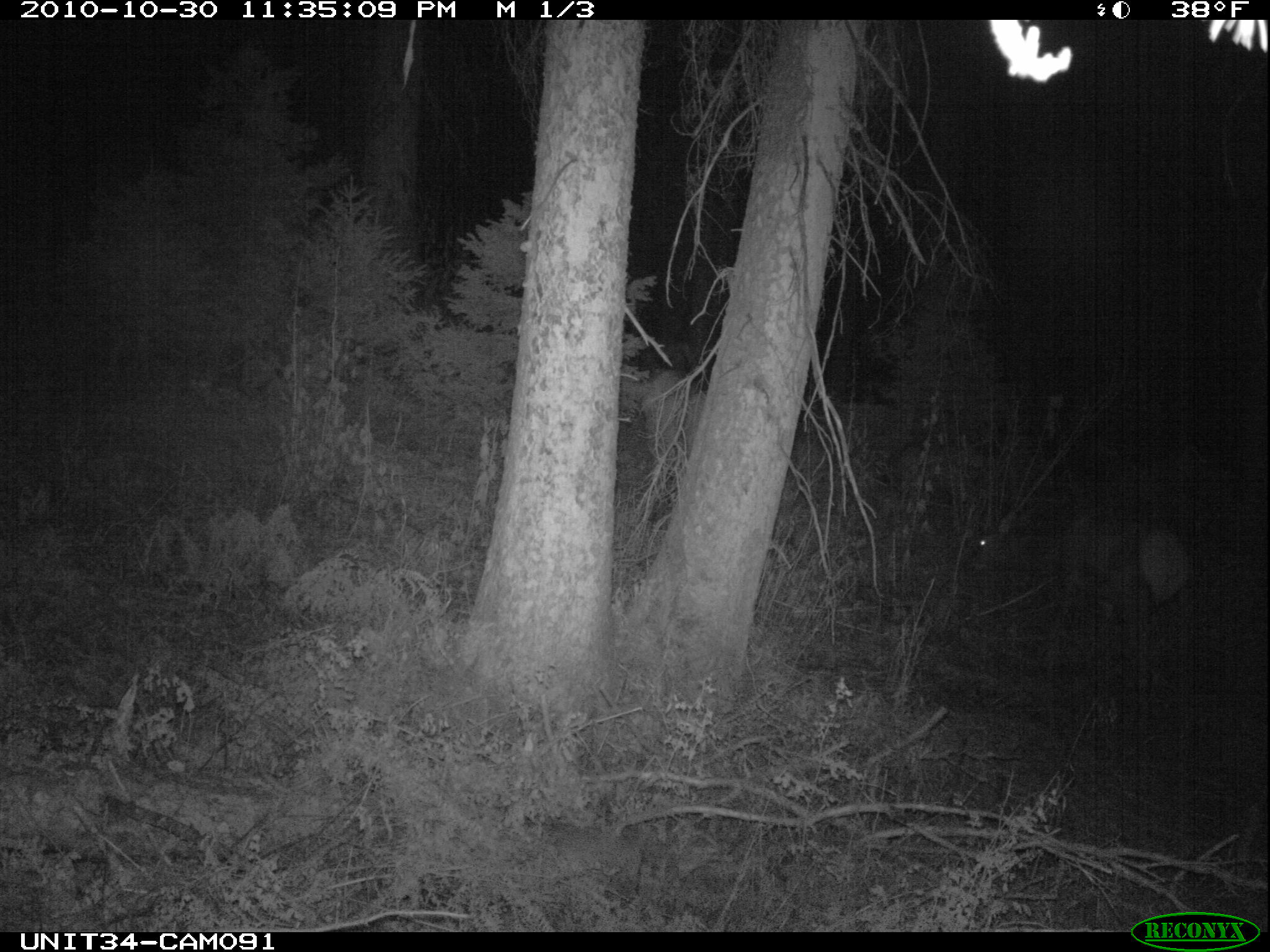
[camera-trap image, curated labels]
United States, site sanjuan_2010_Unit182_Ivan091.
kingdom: Animalia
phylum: Chordata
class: Mammalia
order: Artiodactyla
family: Cervidae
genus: Cervus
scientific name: Cervus elaphus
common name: red deer